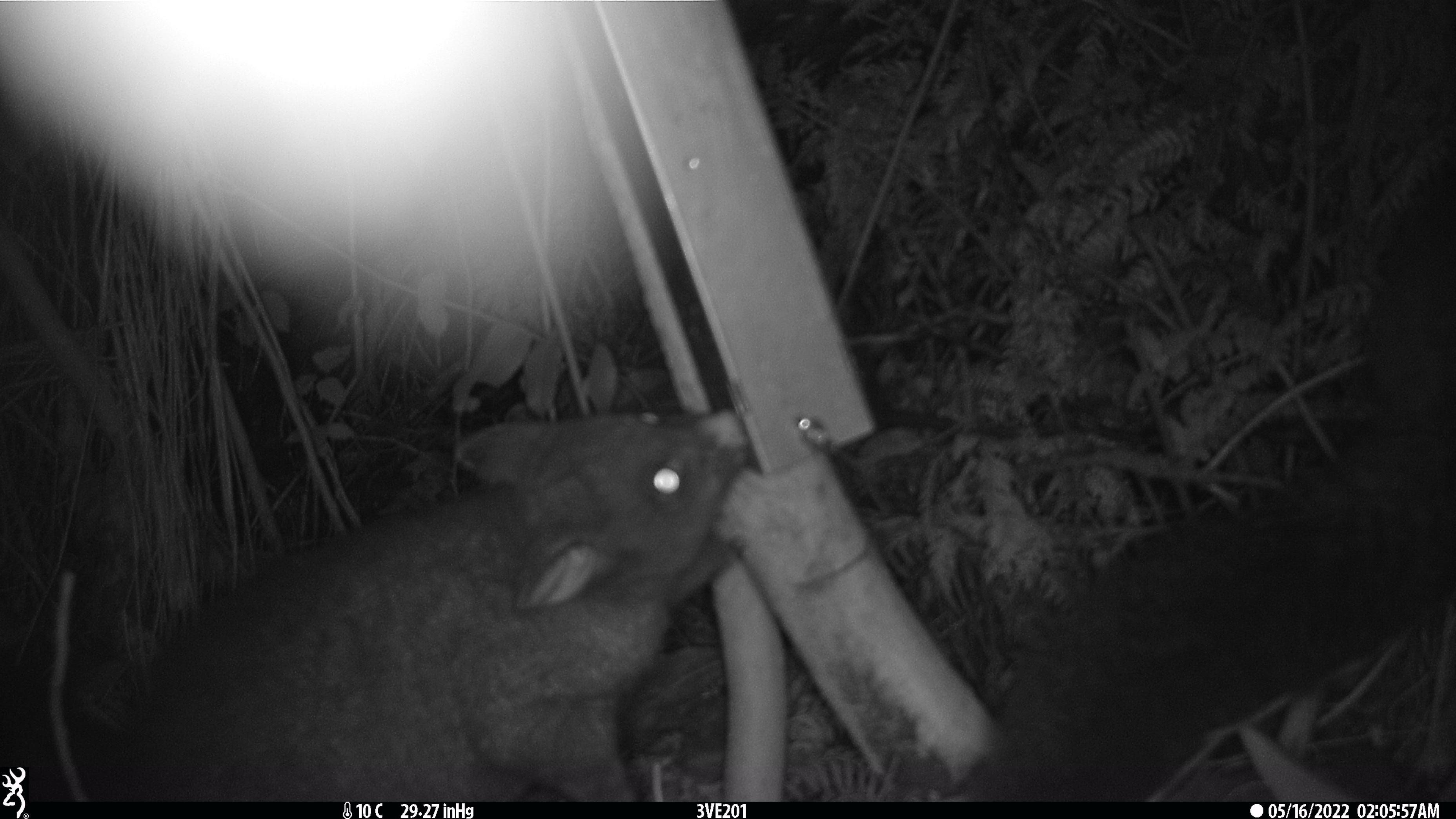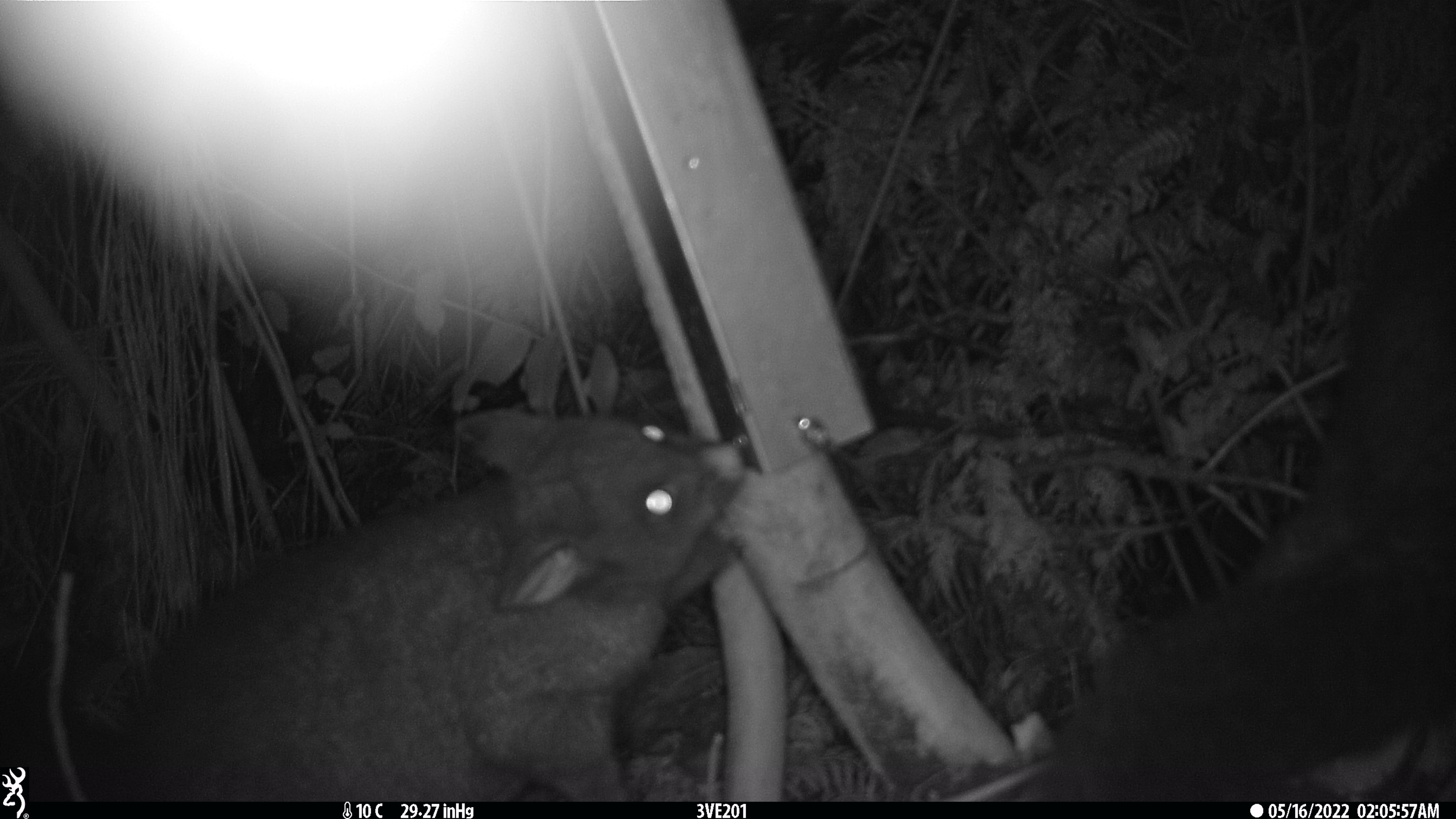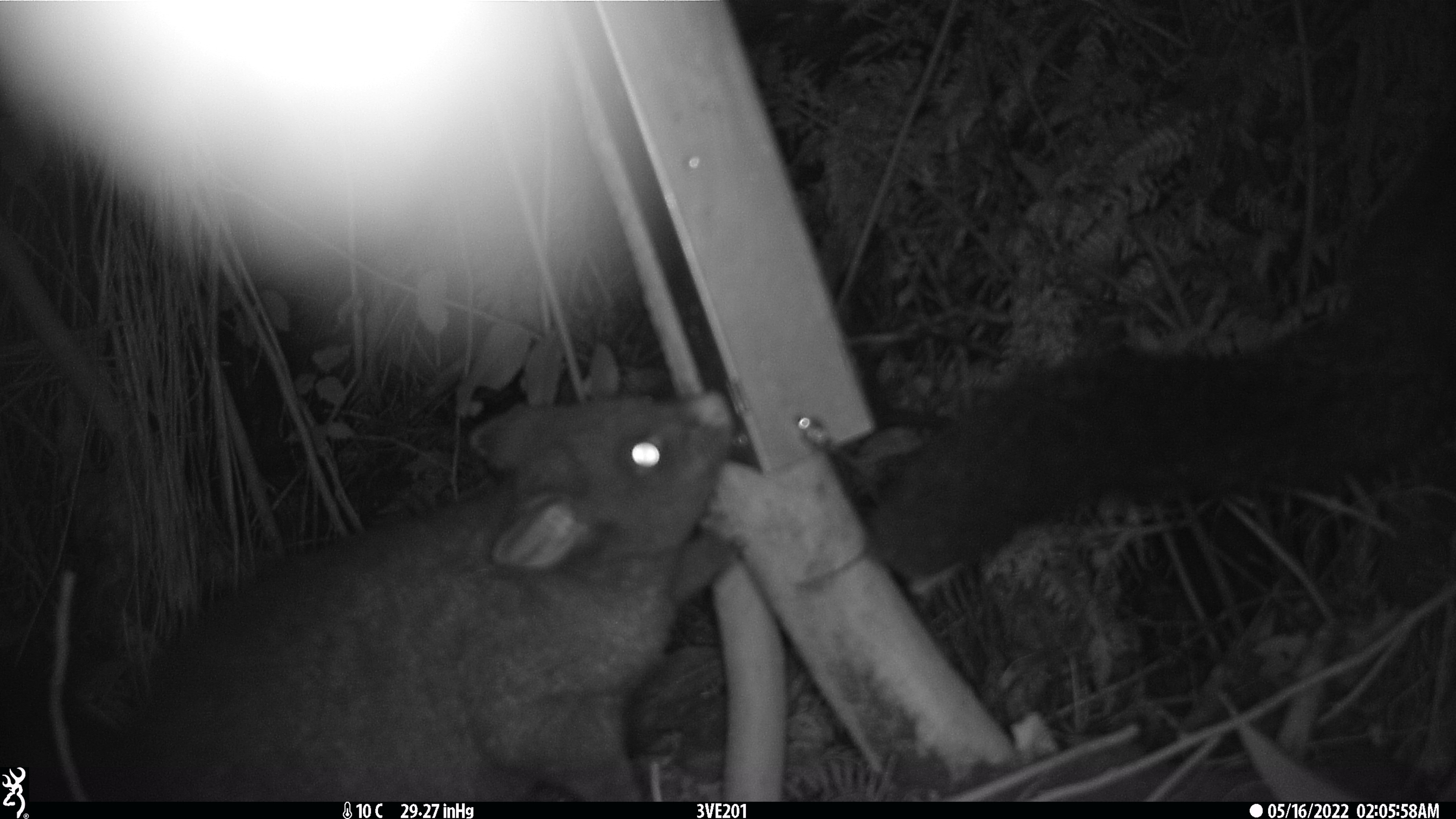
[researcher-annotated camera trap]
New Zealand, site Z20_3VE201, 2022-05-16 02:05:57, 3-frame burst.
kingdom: Animalia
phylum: Chordata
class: Mammalia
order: Diprotodontia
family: Phalangeridae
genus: Trichosurus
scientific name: Trichosurus vulpecula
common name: common brushtail possum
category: possum